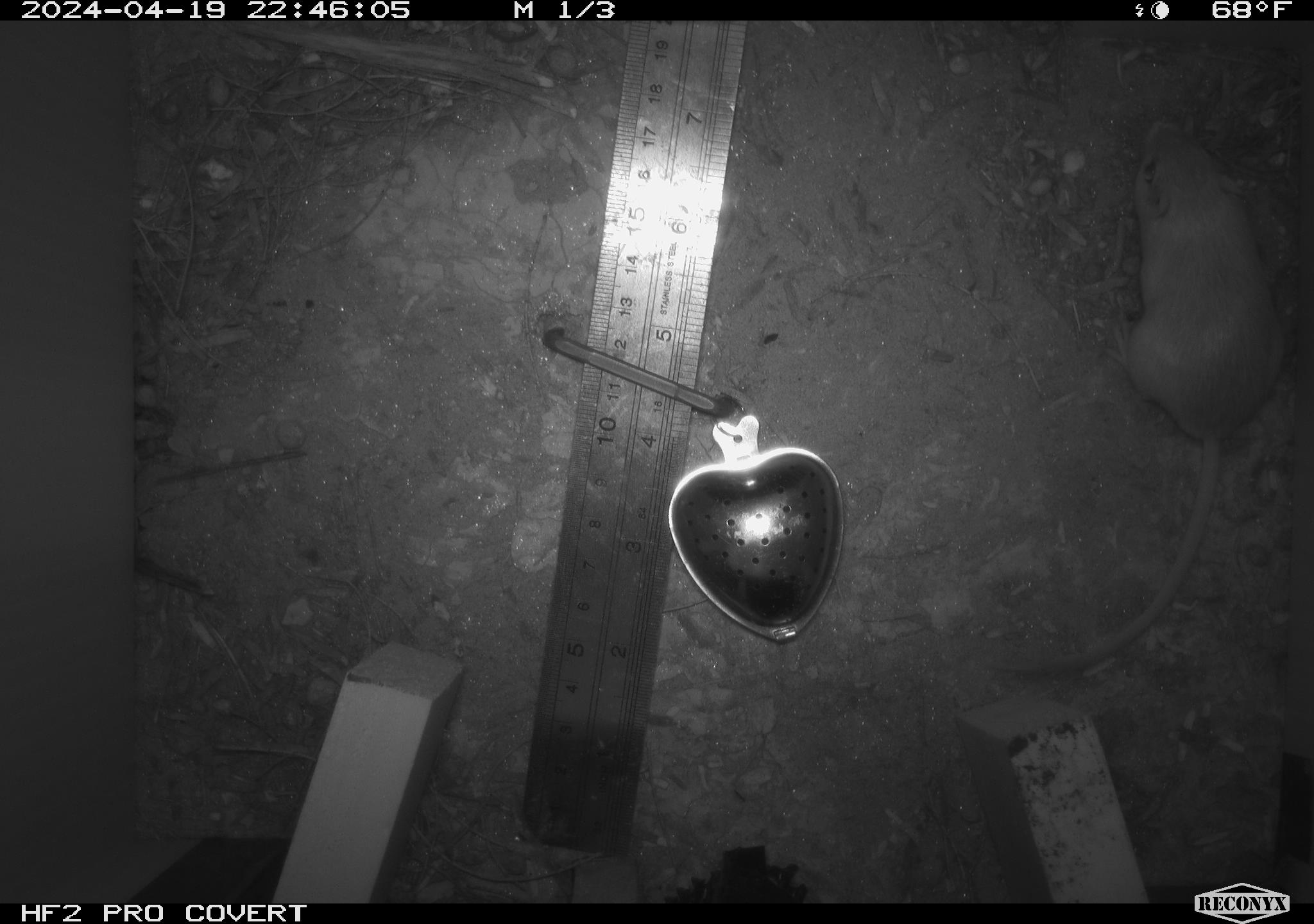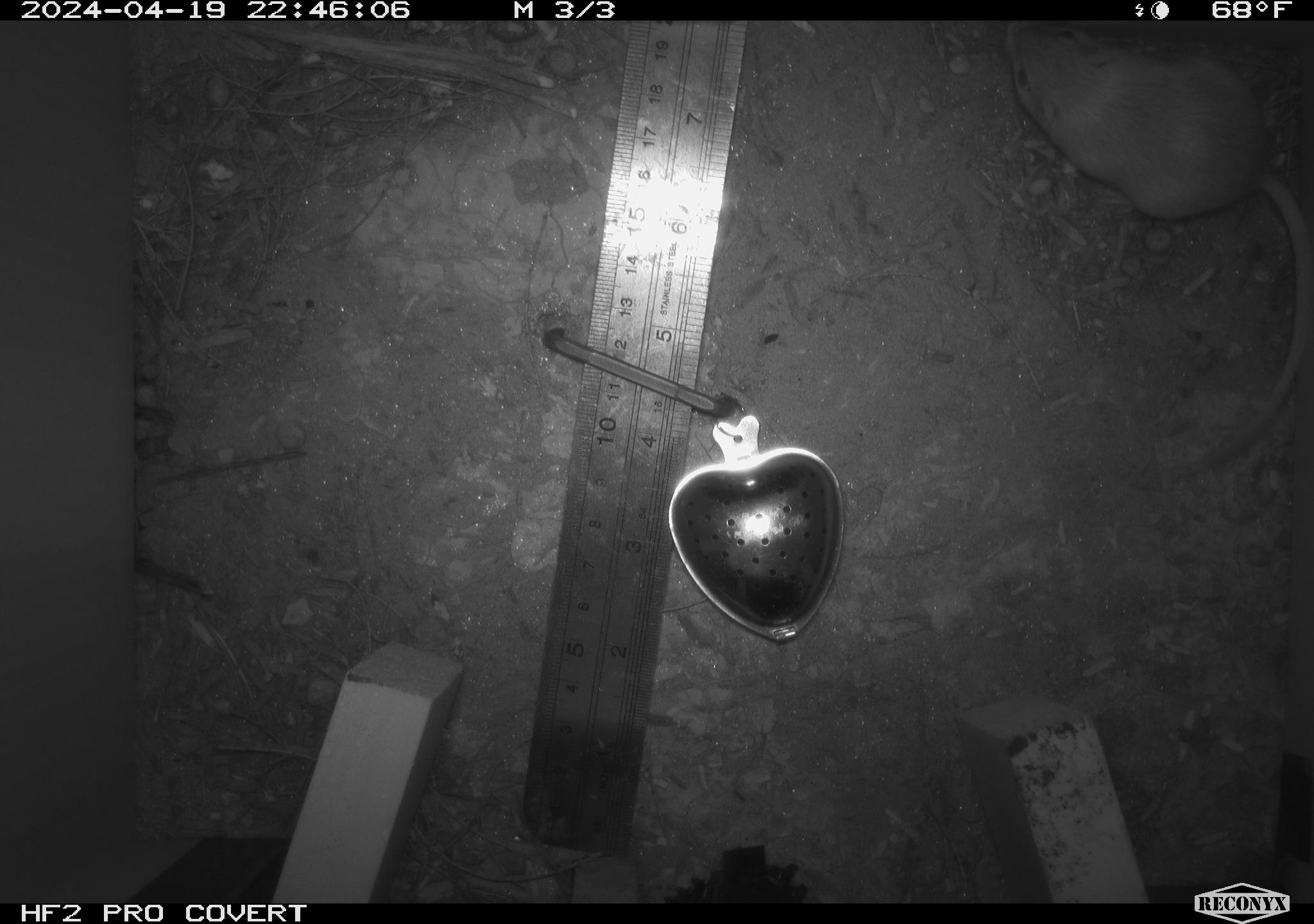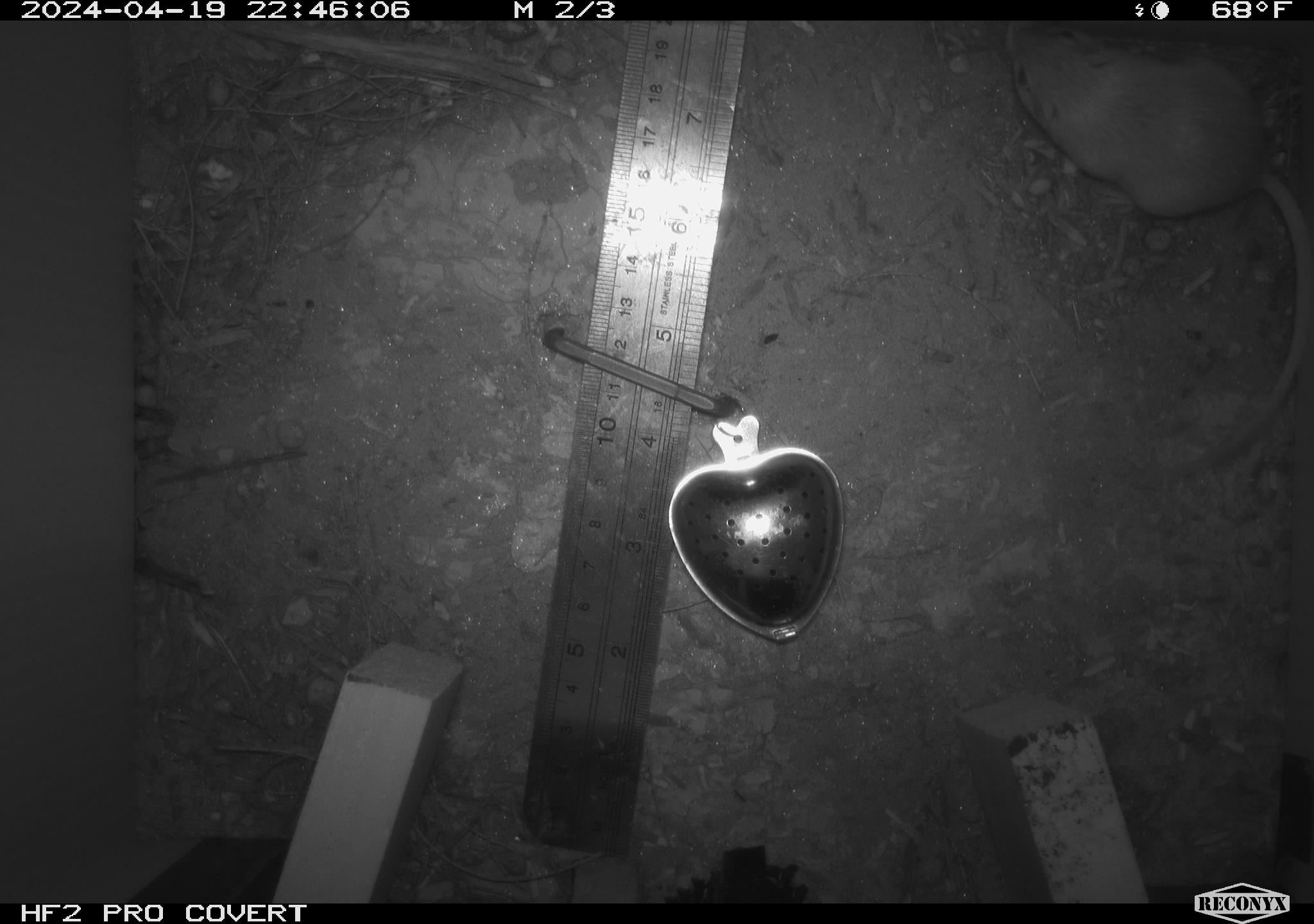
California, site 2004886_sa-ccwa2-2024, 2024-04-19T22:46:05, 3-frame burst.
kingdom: Animalia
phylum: Chordata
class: Mammalia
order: Rodentia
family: Heteromyidae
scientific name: Heteromyidae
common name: kangaroo rats and pocket mice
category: heteromyidae family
Heteromyidae family (kangaroo rats and pocket mice) (Heteromyidae).